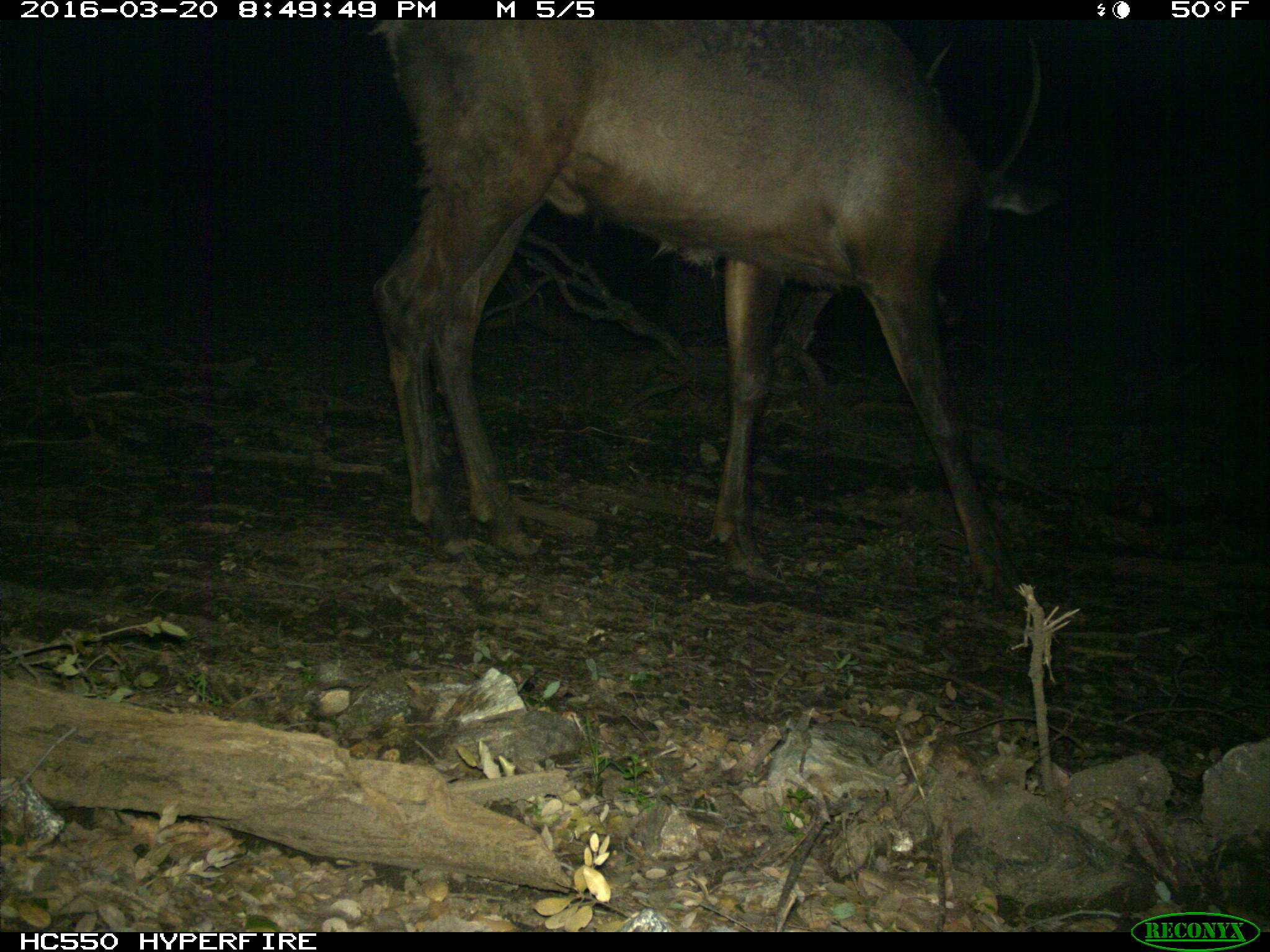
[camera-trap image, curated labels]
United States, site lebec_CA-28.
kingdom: Animalia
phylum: Chordata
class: Mammalia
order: Artiodactyla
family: Cervidae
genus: Cervus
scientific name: Cervus canadensis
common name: elk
Cervus canadensis (elk).